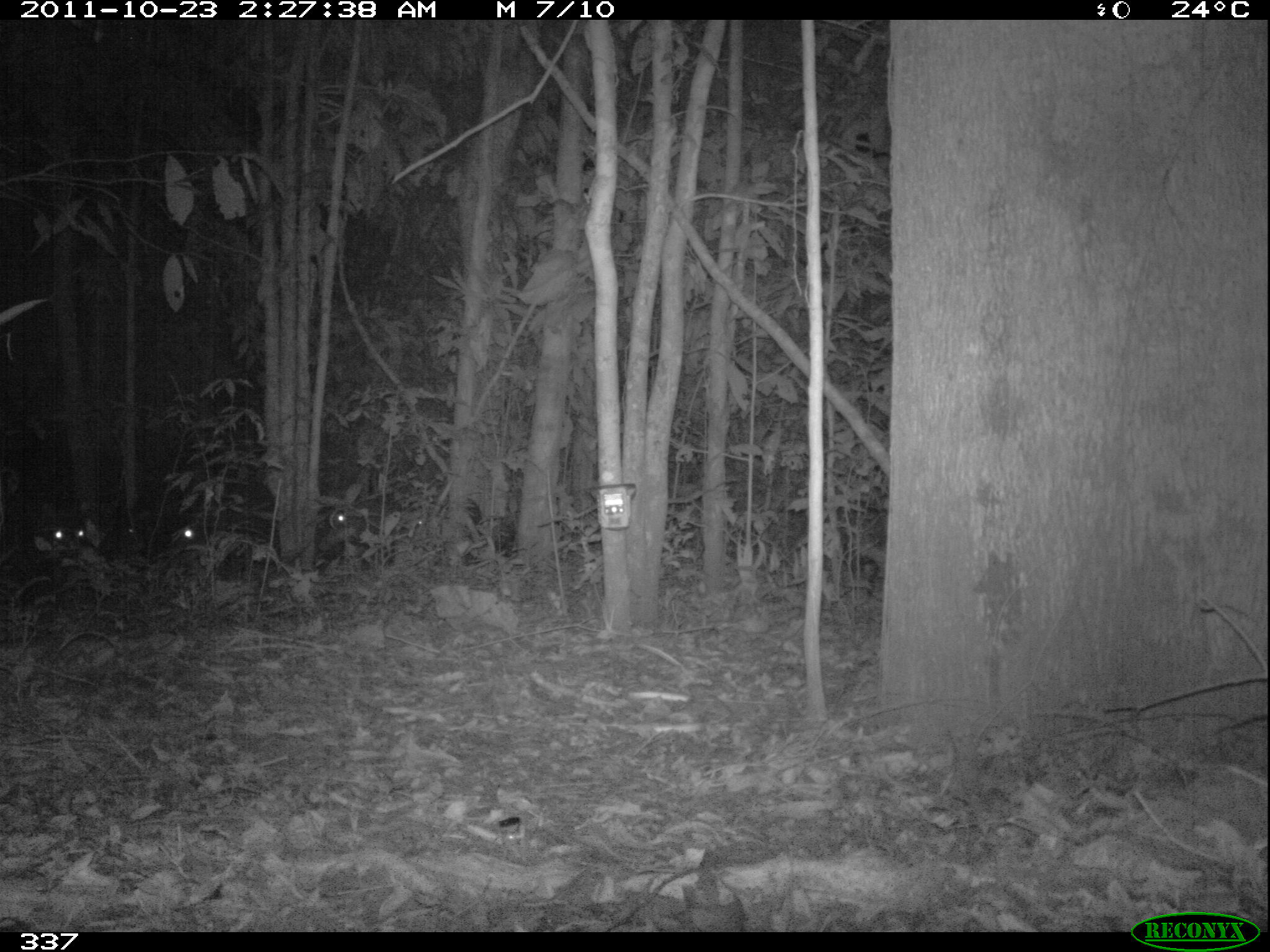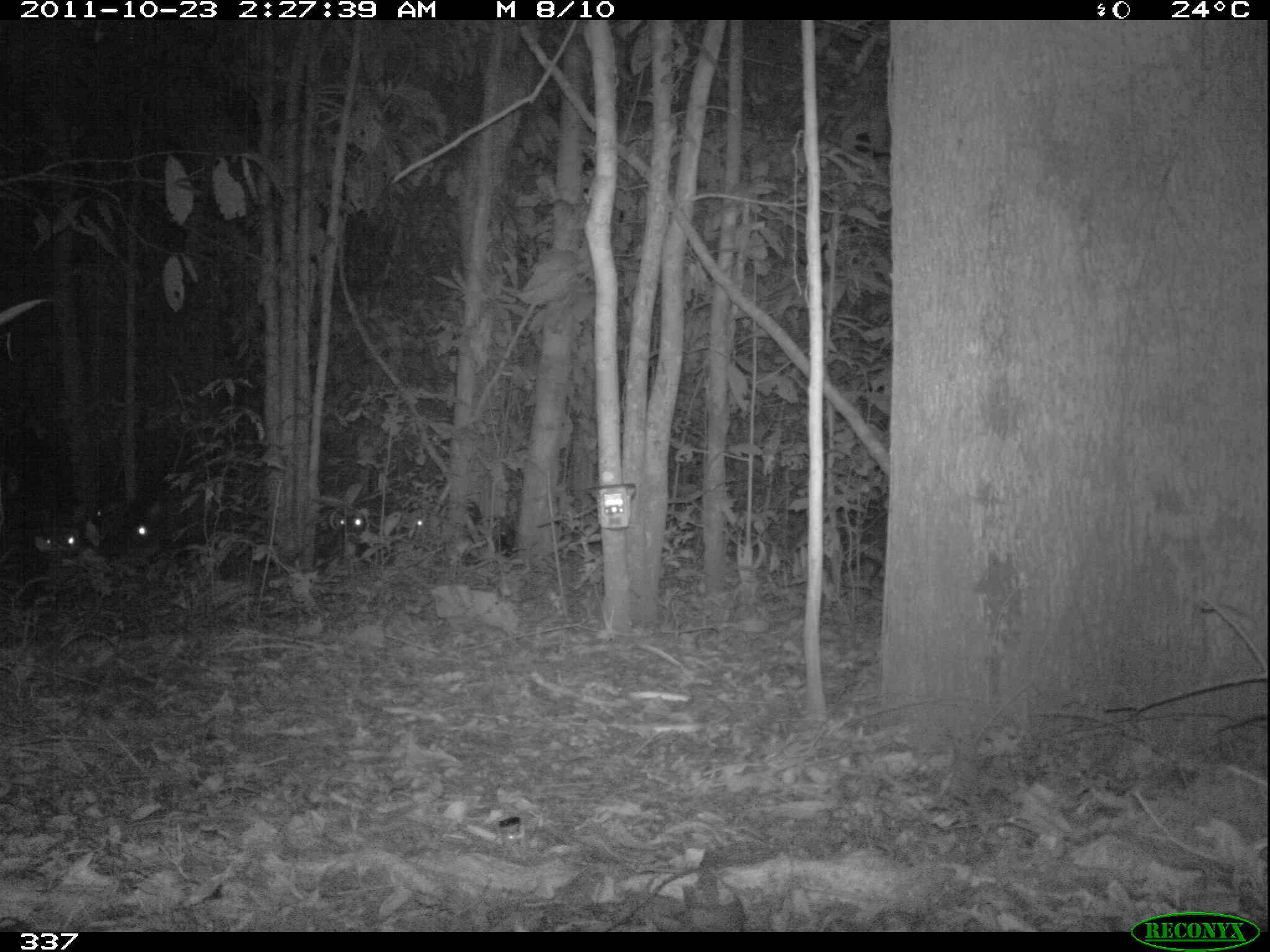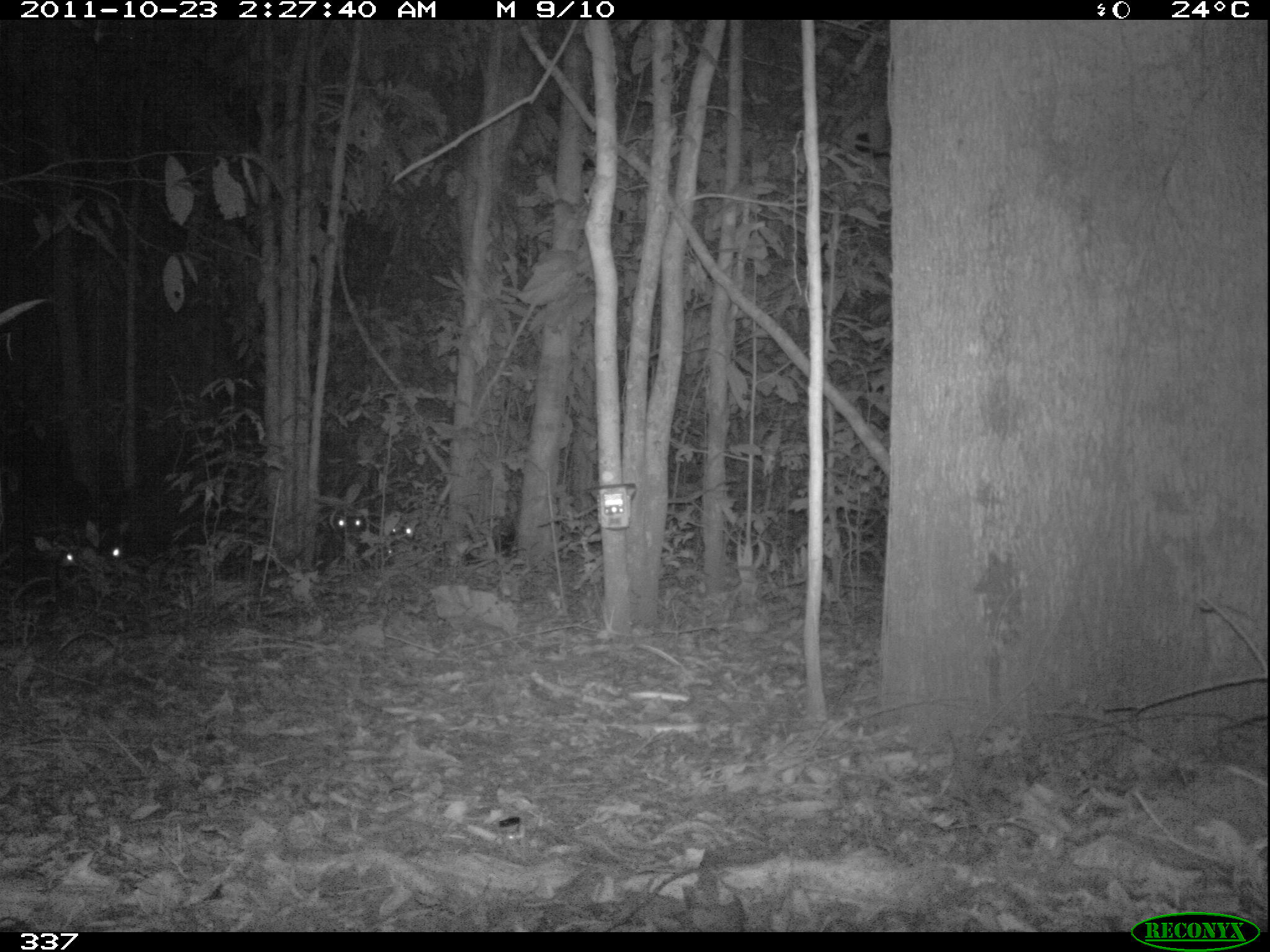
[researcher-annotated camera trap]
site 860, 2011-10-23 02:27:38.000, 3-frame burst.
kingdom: Animalia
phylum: Chordata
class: Mammalia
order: Artiodactyla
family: Tayassuidae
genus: Tayassu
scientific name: Tayassu pecari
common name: white-lipped peccary